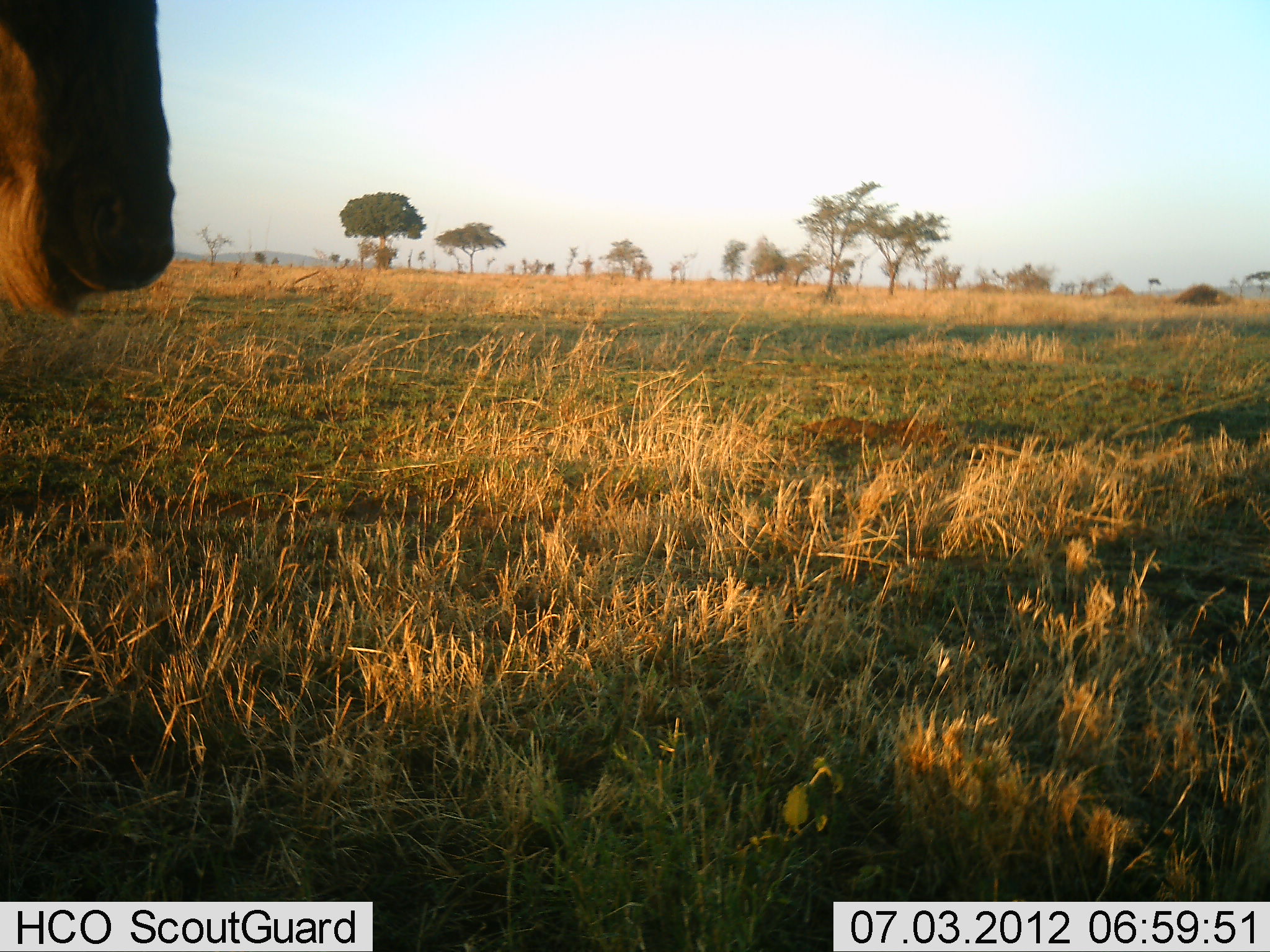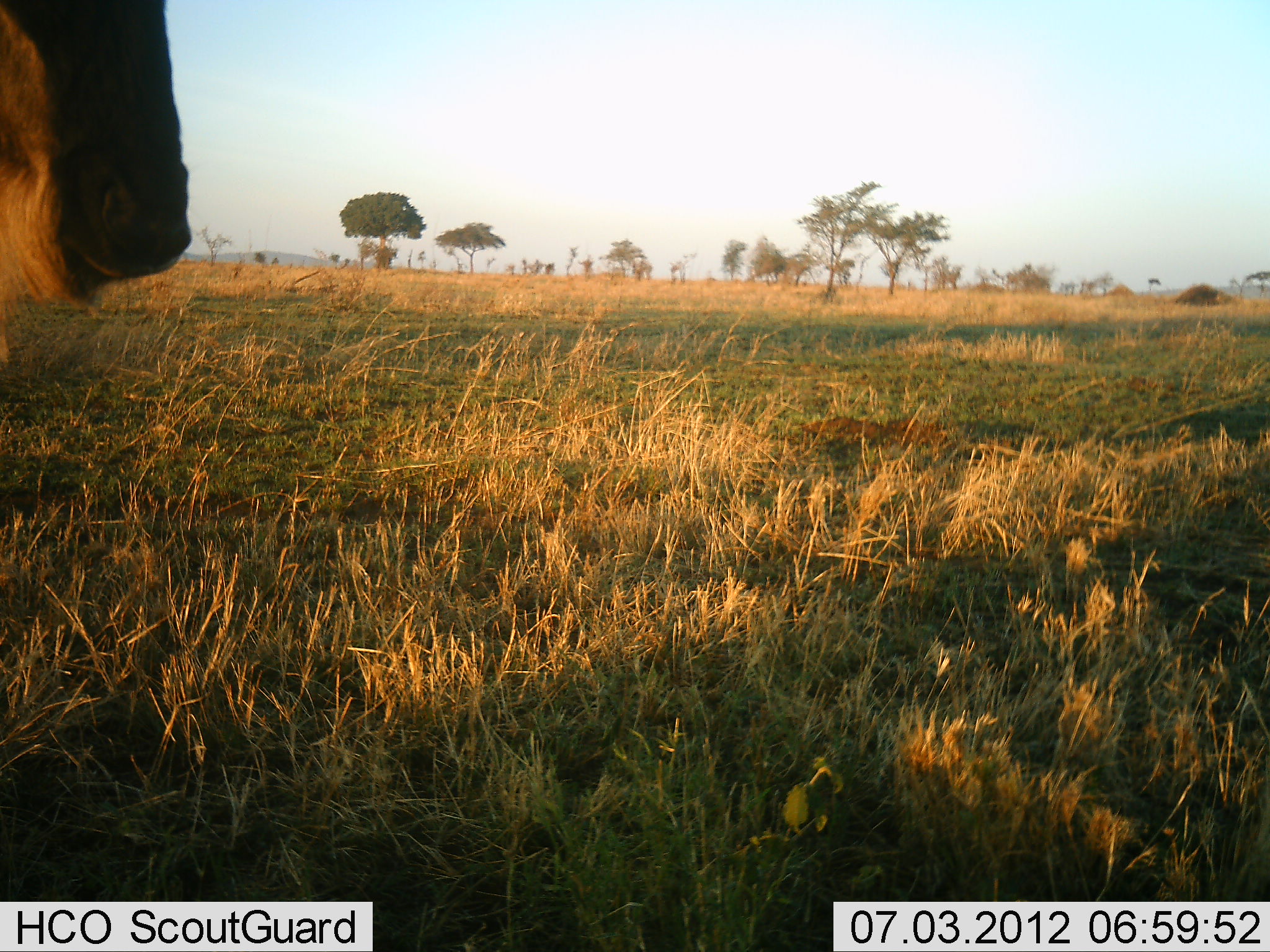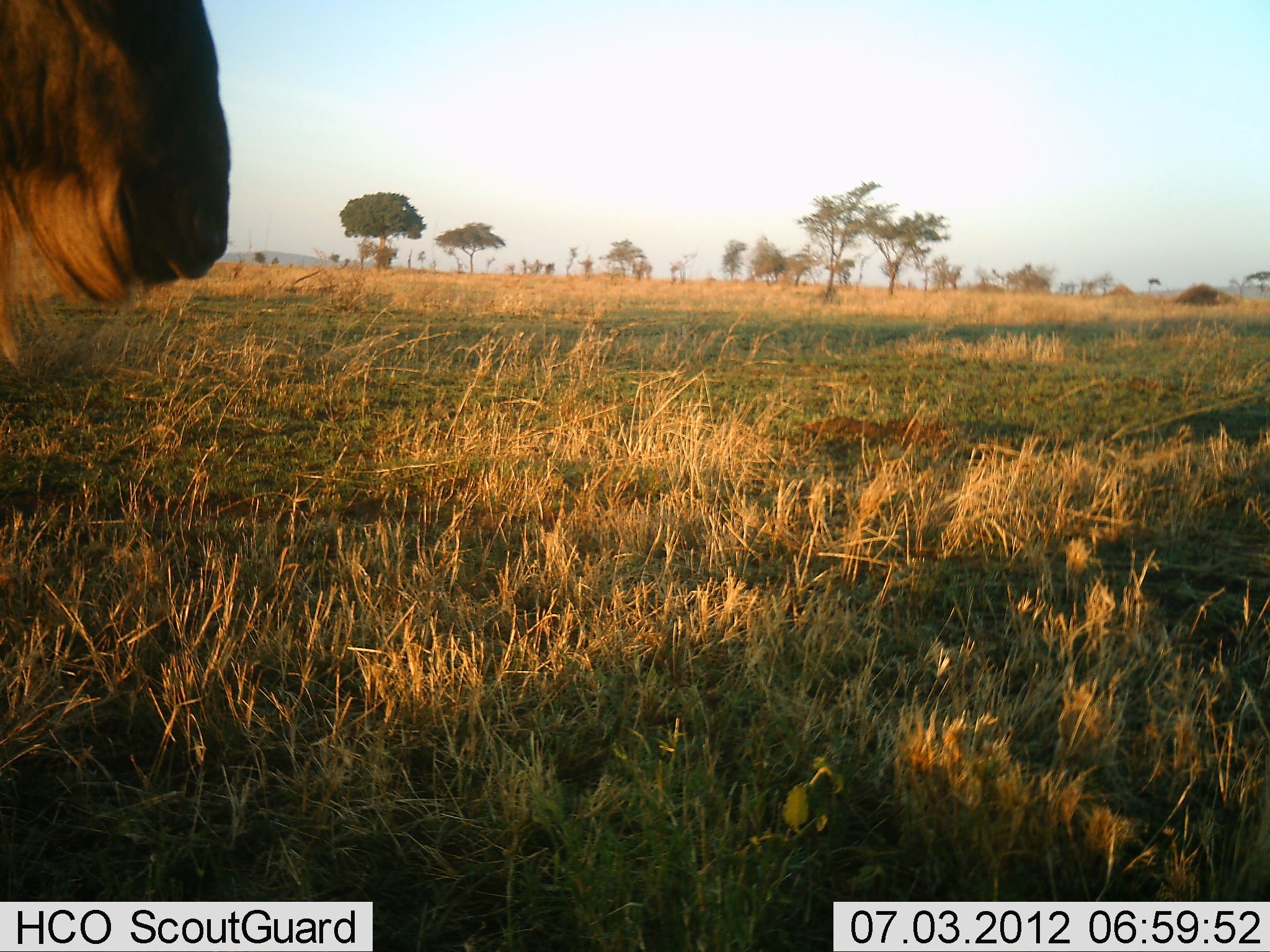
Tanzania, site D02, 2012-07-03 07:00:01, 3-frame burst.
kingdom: Animalia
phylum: Chordata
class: Mammalia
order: Artiodactyla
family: Bovidae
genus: Connochaetes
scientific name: Connochaetes taurinus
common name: blue wildebeest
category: wildebeest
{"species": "wildebeest (blue wildebeest) (Connochaetes taurinus)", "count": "1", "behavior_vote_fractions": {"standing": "70%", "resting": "0%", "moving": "30%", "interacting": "0%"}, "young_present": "0%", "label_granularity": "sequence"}